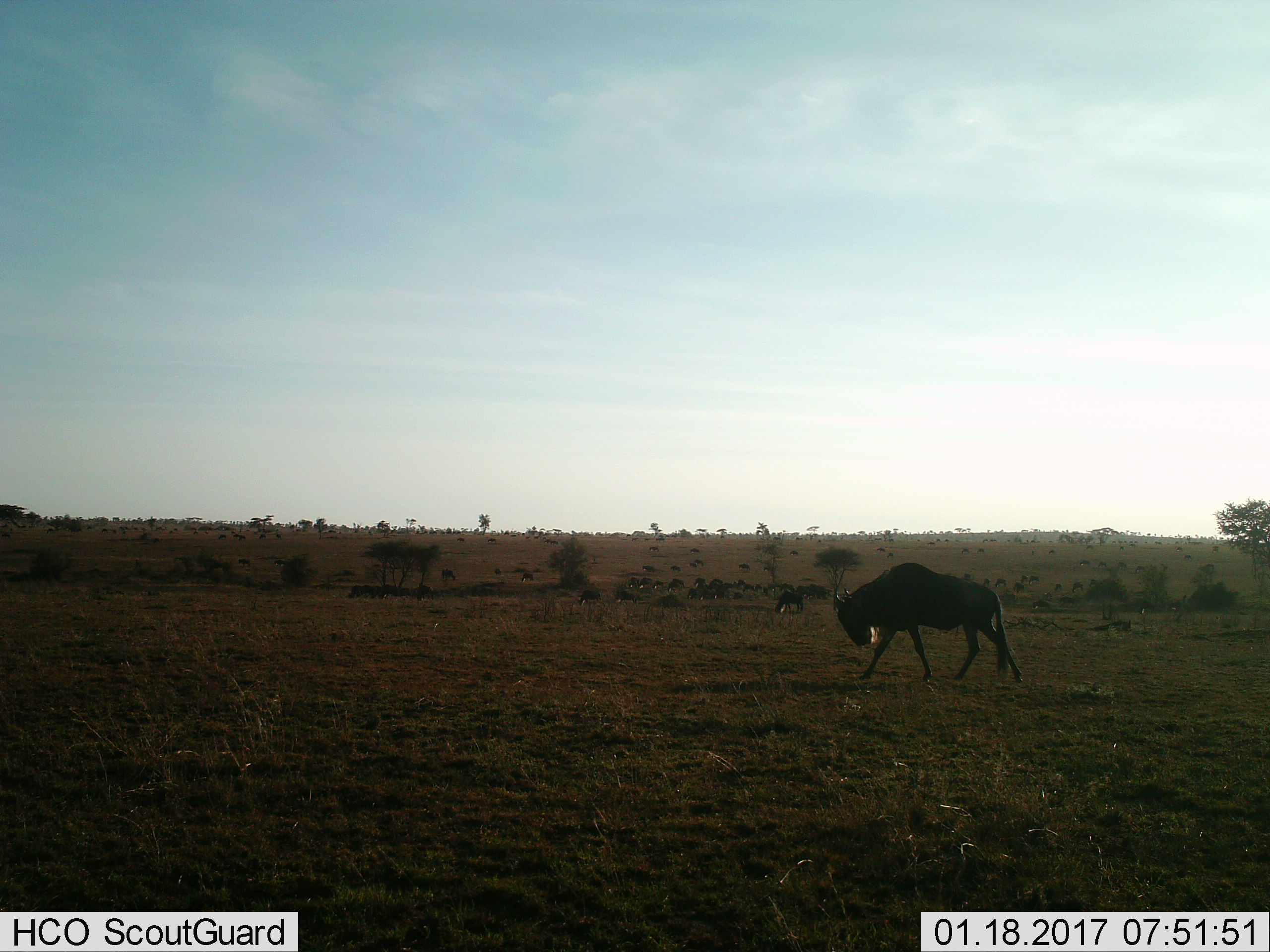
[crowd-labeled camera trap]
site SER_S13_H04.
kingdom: Animalia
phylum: Chordata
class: Mammalia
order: Artiodactyla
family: Bovidae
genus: Connochaetes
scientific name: Connochaetes taurinus taurinus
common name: blue wildebeest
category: wildebeestblue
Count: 11-50.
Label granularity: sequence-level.